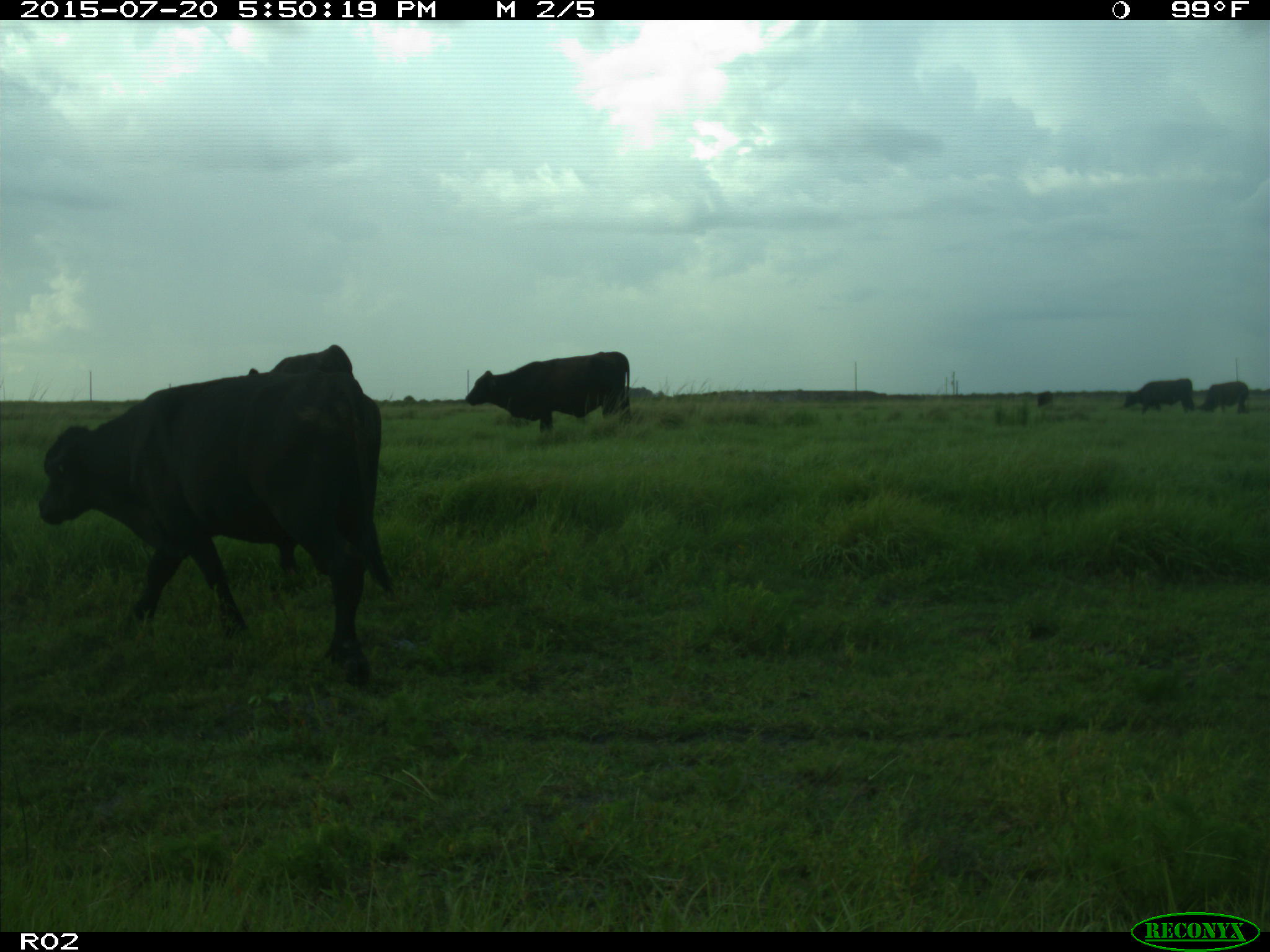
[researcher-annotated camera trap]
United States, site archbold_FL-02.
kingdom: Animalia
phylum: Chordata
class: Mammalia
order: Artiodactyla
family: Bovidae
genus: Bos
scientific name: Bos taurus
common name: domestic cow